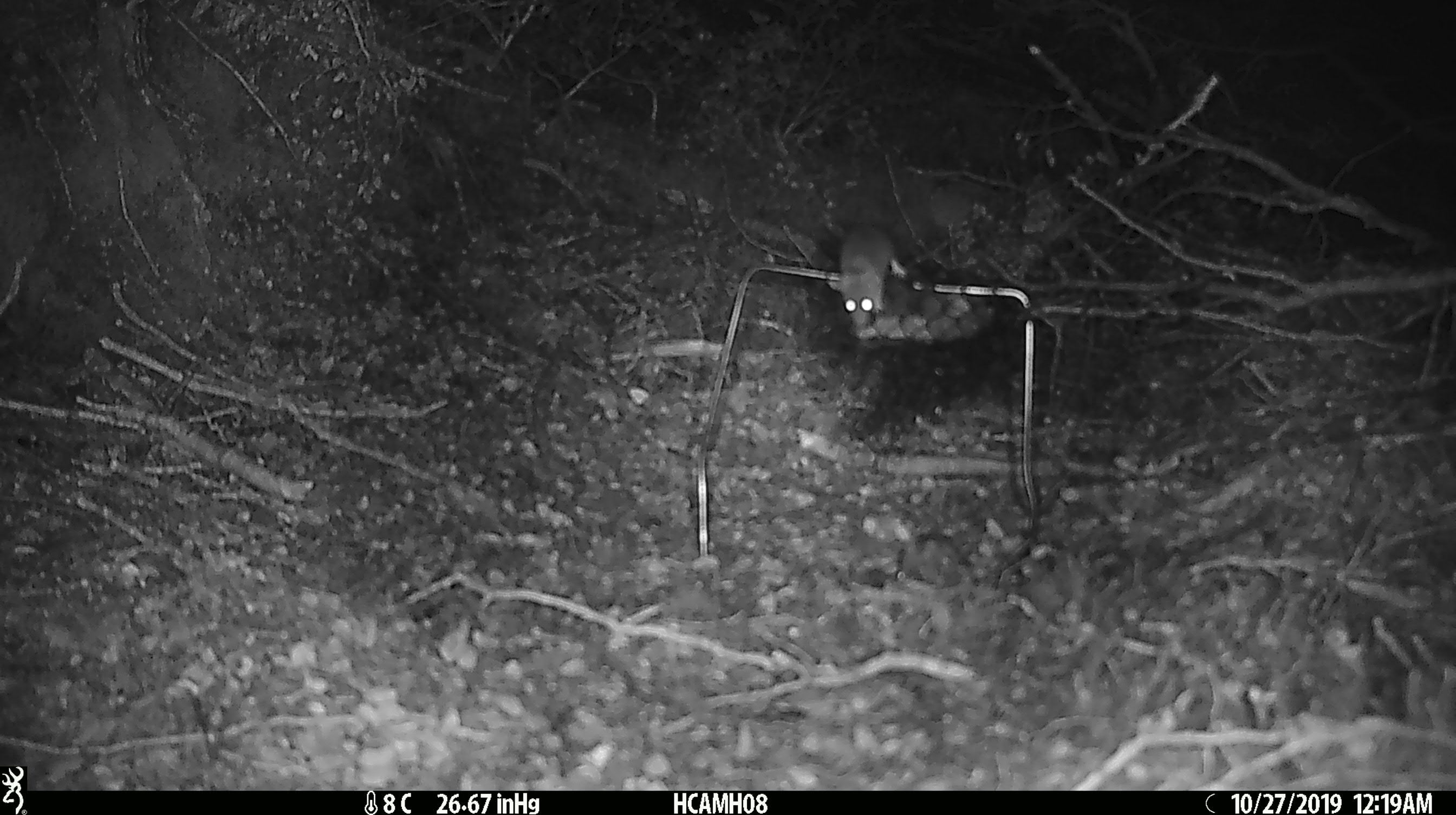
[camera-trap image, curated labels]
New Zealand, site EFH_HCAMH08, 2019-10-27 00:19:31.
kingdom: Animalia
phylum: Chordata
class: Mammalia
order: Rodentia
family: Muridae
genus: Mus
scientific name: Mus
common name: mouse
Mouse (Mus).